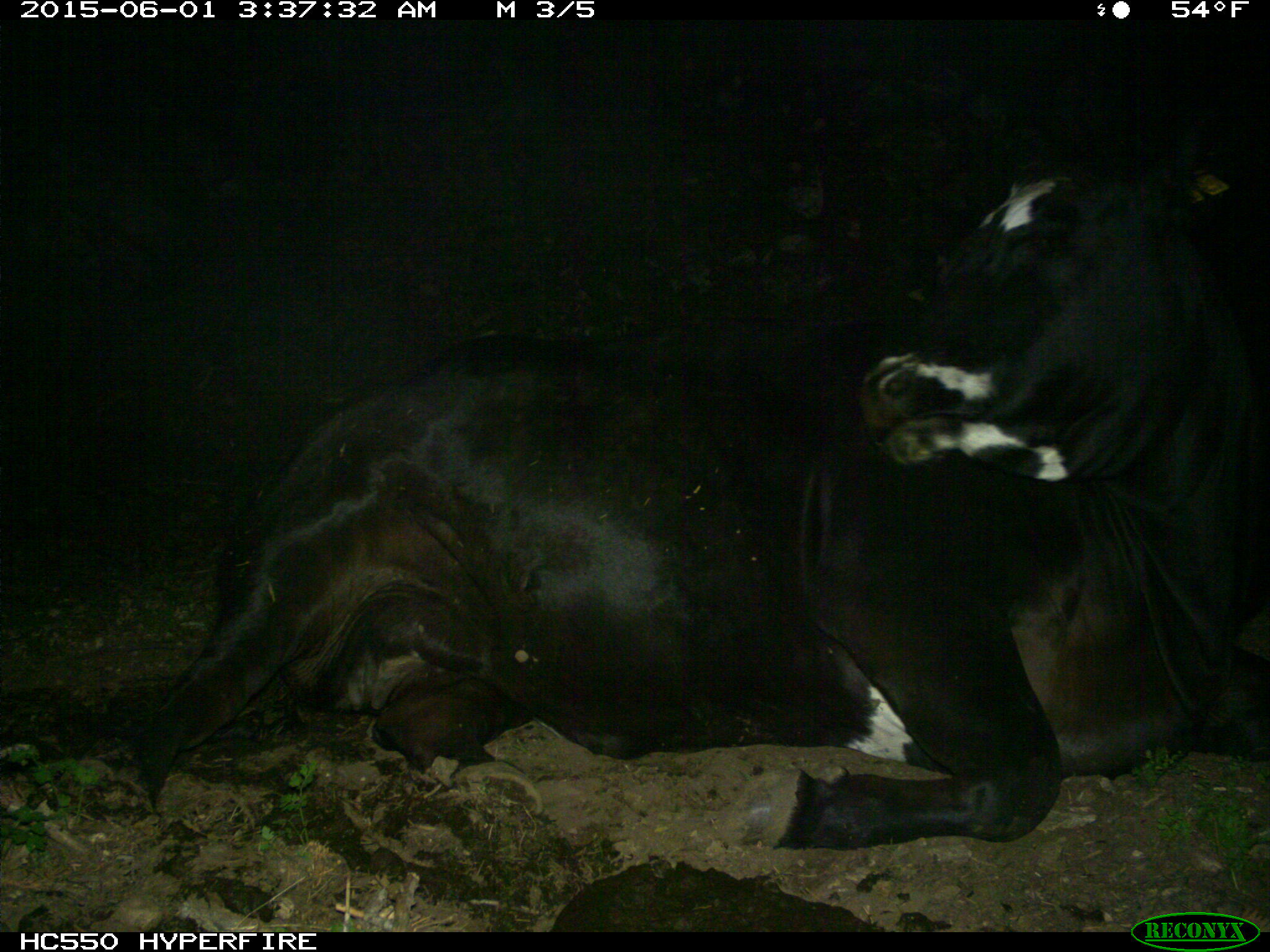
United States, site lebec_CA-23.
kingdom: Animalia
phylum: Chordata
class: Mammalia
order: Artiodactyla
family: Bovidae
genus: Bos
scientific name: Bos taurus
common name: domestic cow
Bos taurus (domestic cow).